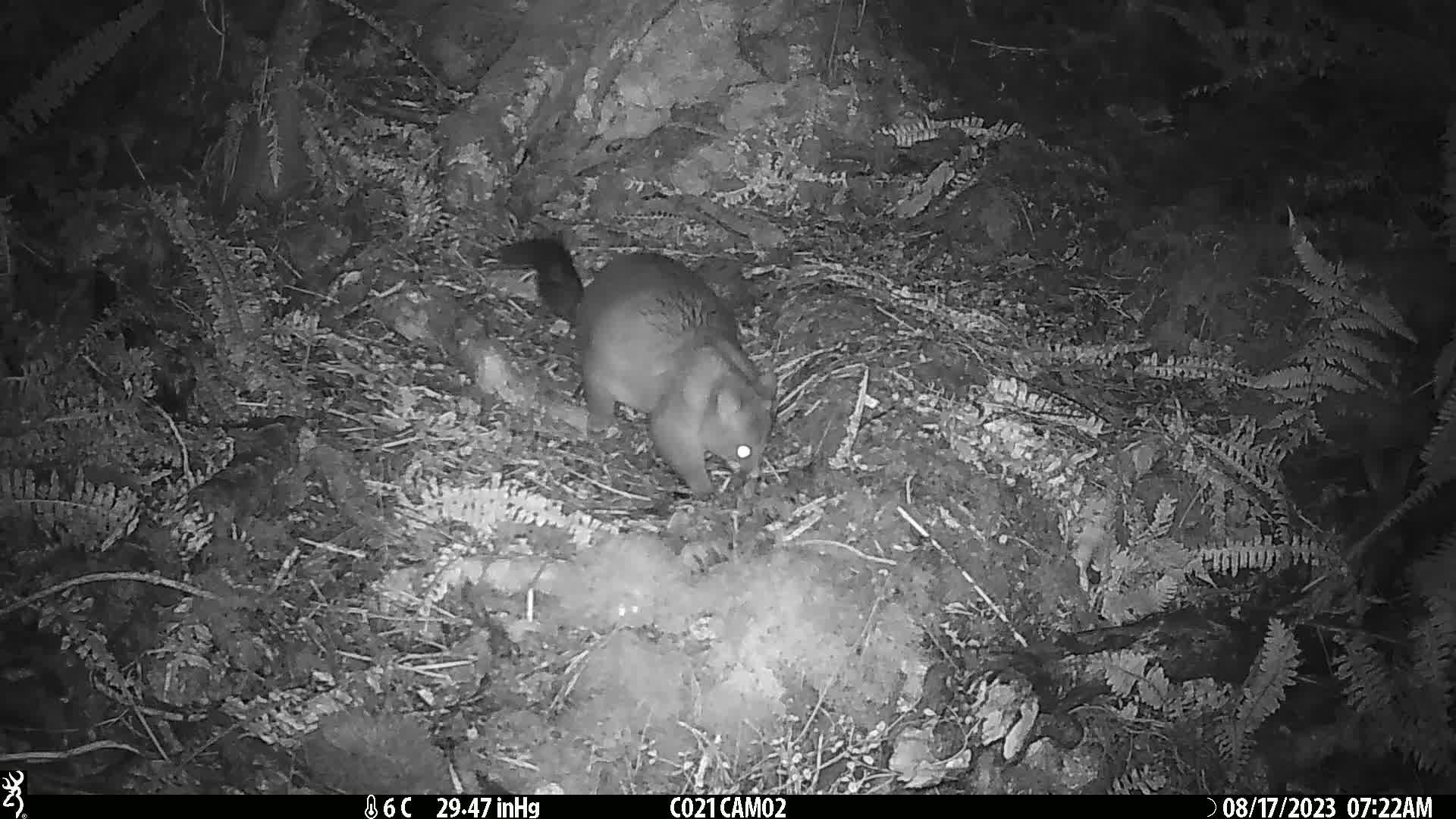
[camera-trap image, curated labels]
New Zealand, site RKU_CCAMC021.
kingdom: Animalia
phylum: Chordata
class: Mammalia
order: Diprotodontia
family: Phalangeridae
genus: Trichosurus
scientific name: Trichosurus vulpecula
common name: common brushtail possum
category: possum